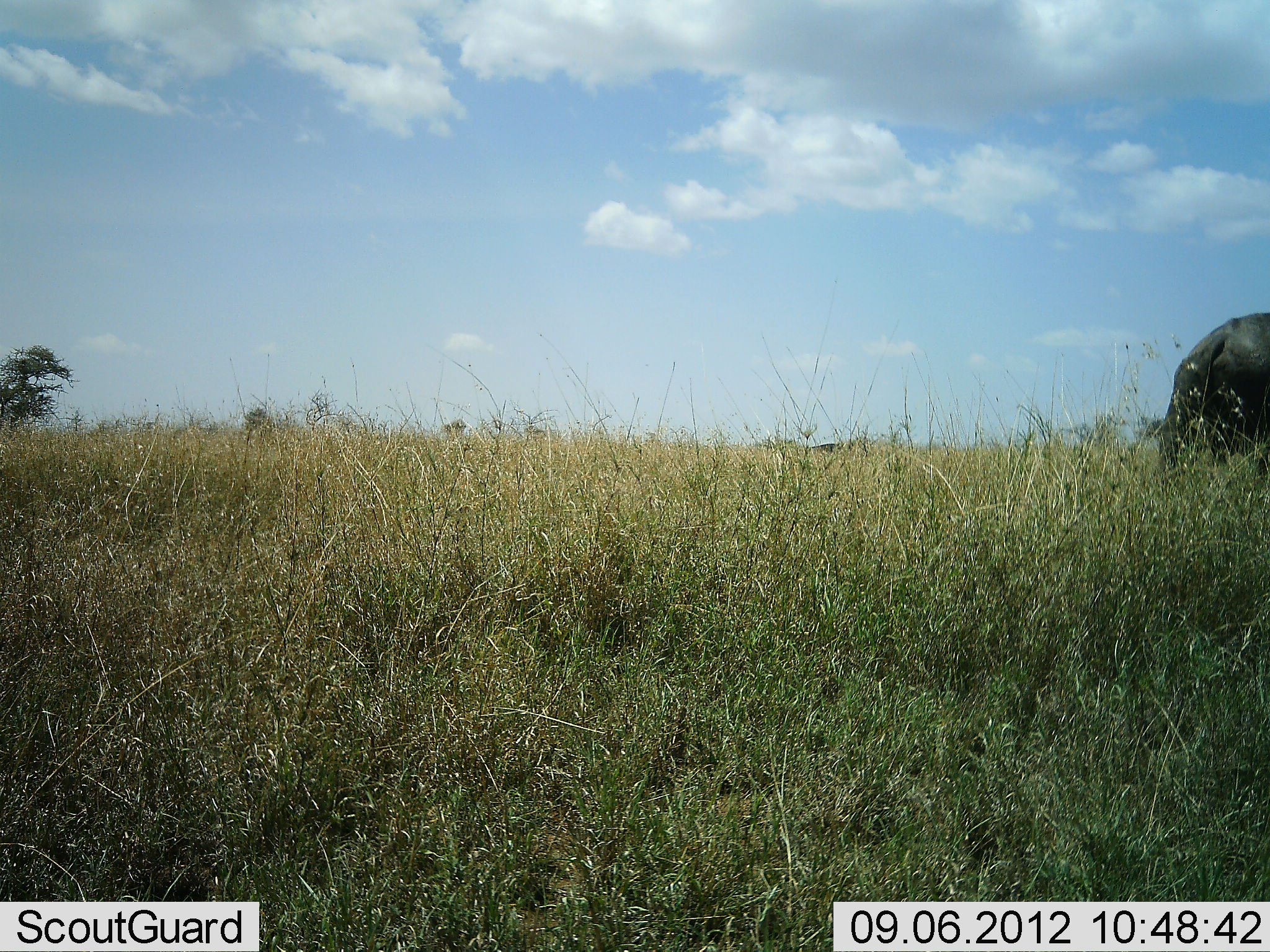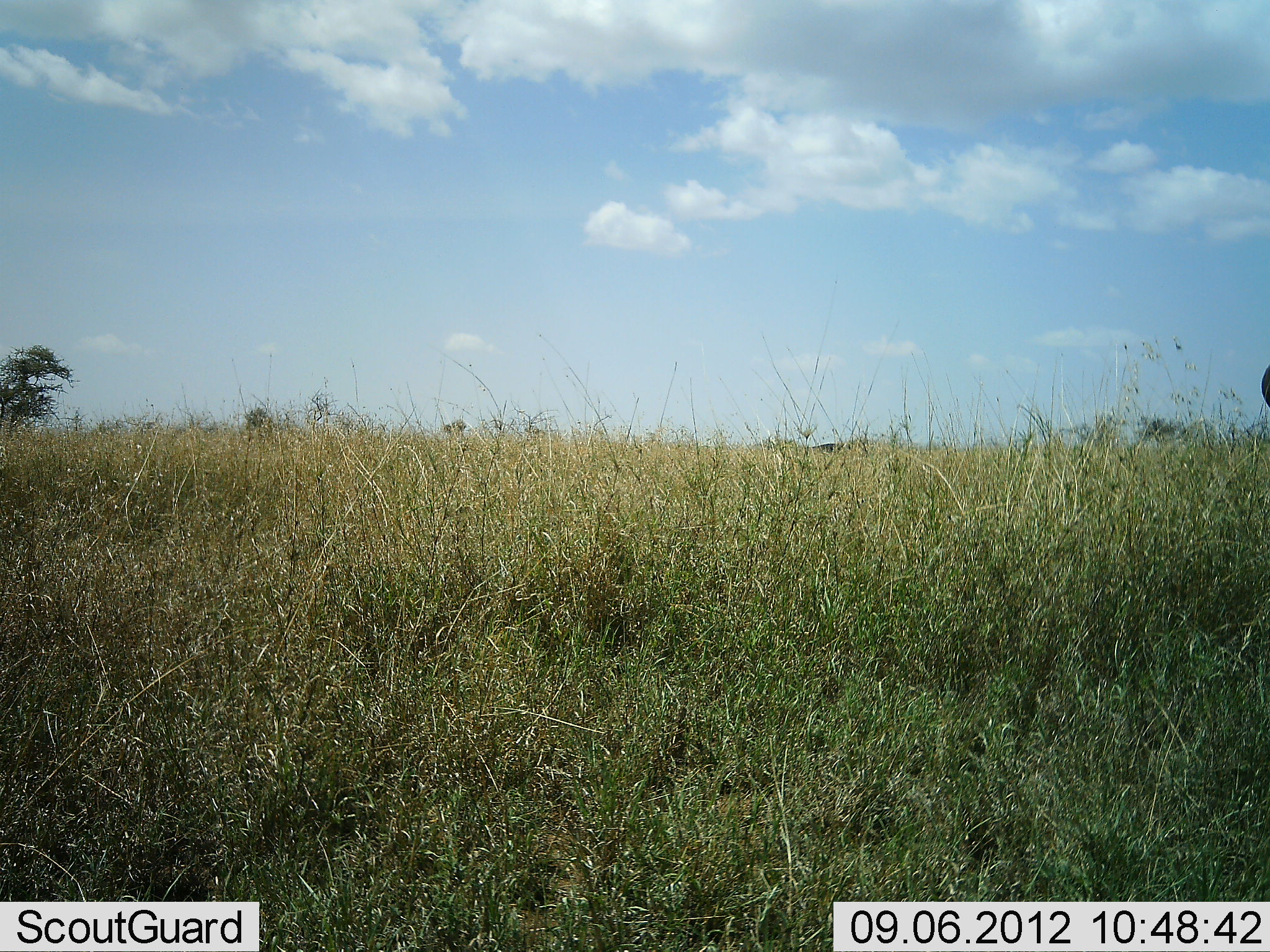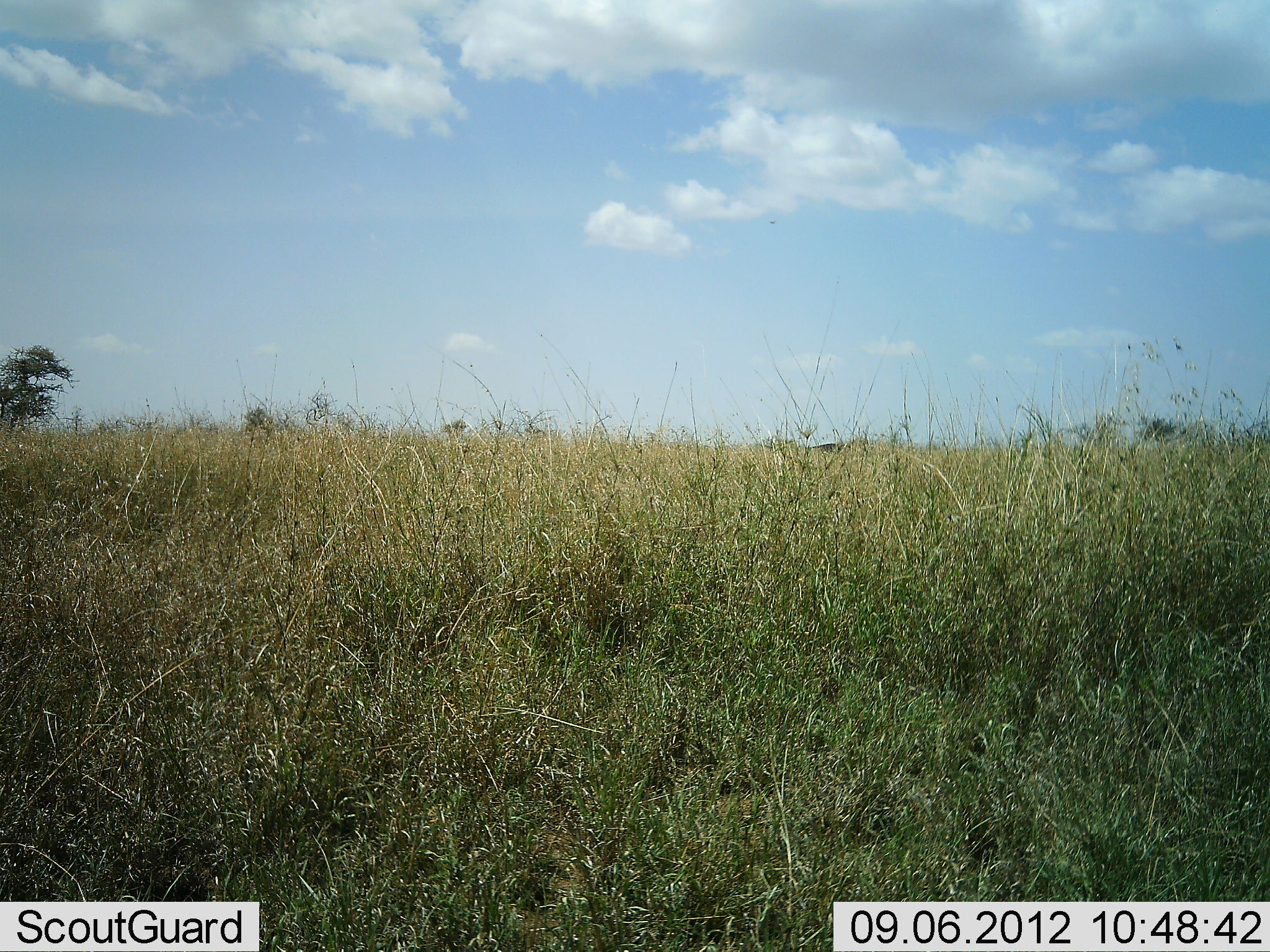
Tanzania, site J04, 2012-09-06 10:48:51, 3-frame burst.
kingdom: Animalia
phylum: Chordata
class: Mammalia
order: Artiodactyla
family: Bovidae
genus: Syncerus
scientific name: Syncerus caffer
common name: cape buffalo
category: buffalo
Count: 1.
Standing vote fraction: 0%.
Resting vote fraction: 0%.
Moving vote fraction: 100%.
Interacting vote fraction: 0%.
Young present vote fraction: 0%.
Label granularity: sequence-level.